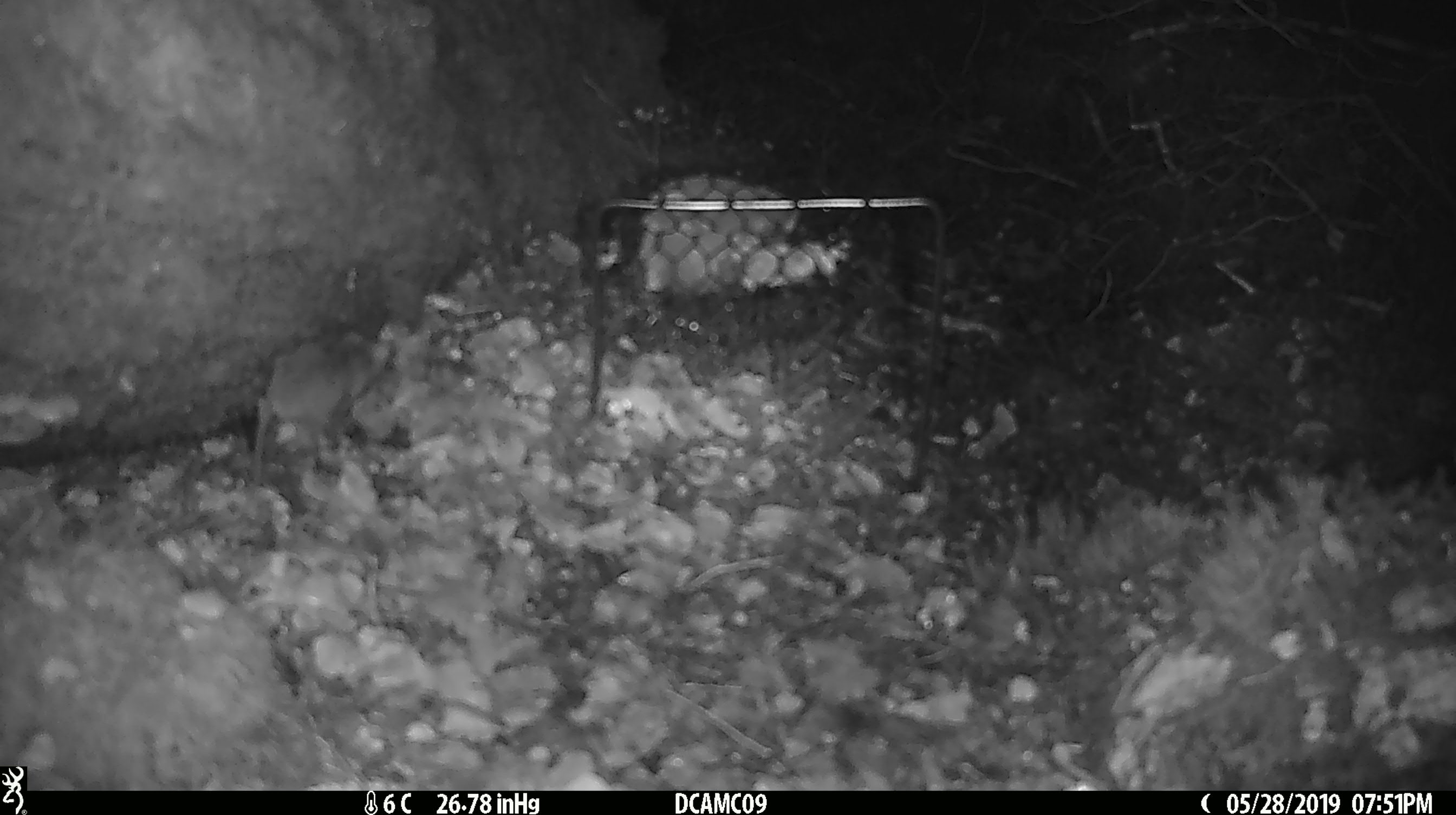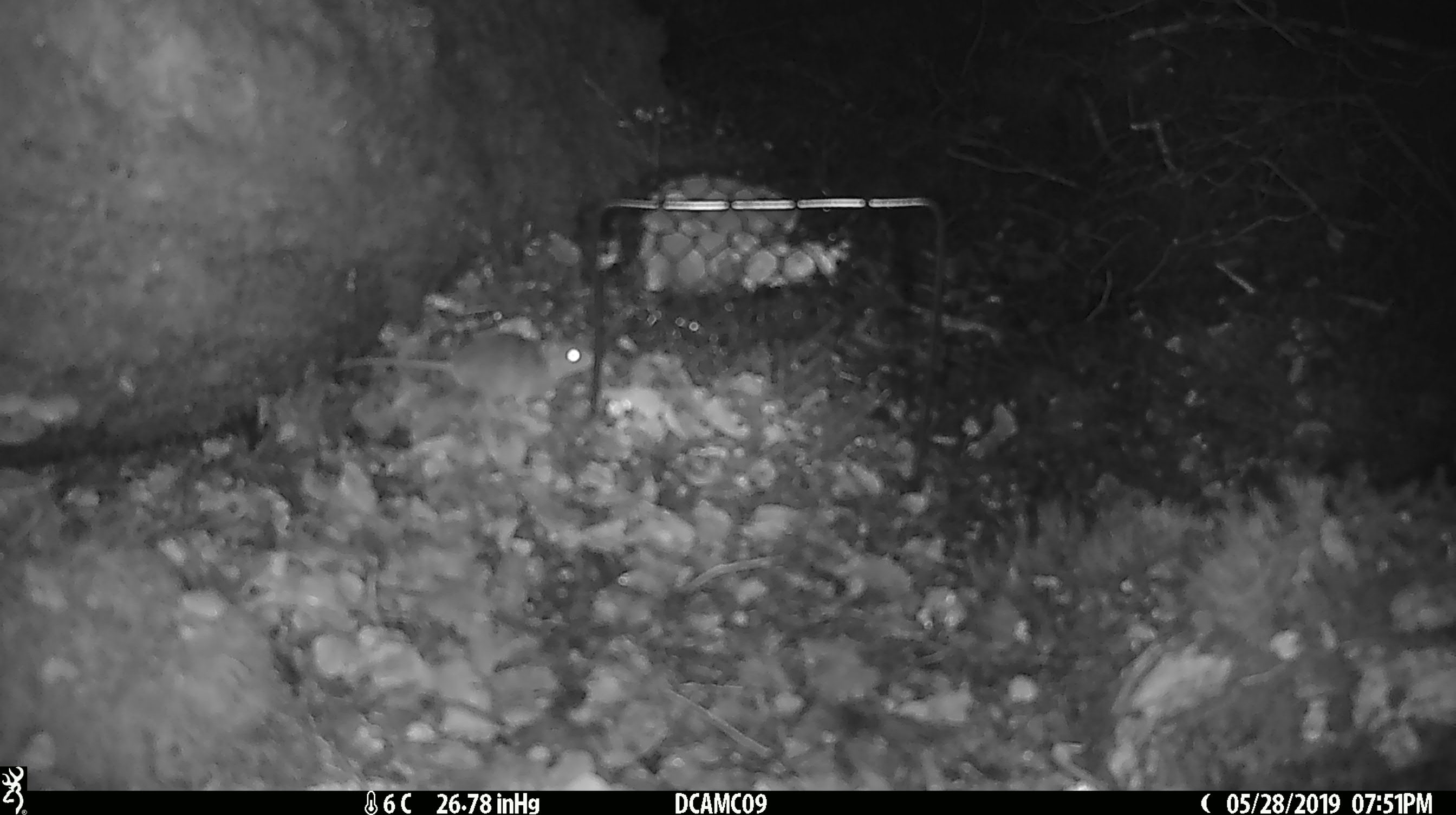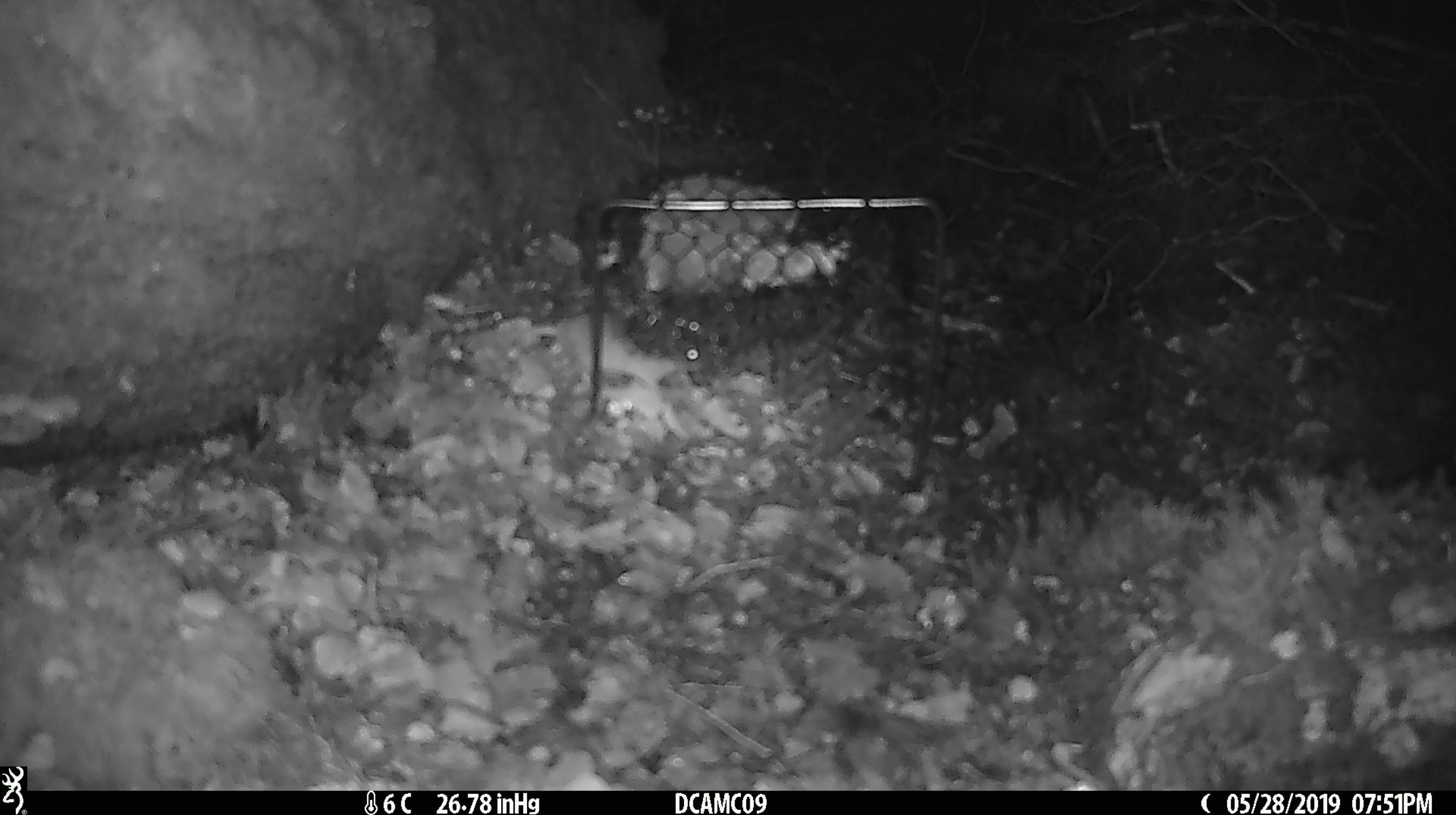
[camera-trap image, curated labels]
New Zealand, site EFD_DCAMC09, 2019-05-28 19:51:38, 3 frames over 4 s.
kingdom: Animalia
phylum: Chordata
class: Mammalia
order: Rodentia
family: Muridae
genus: Mus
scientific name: Mus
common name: mouse